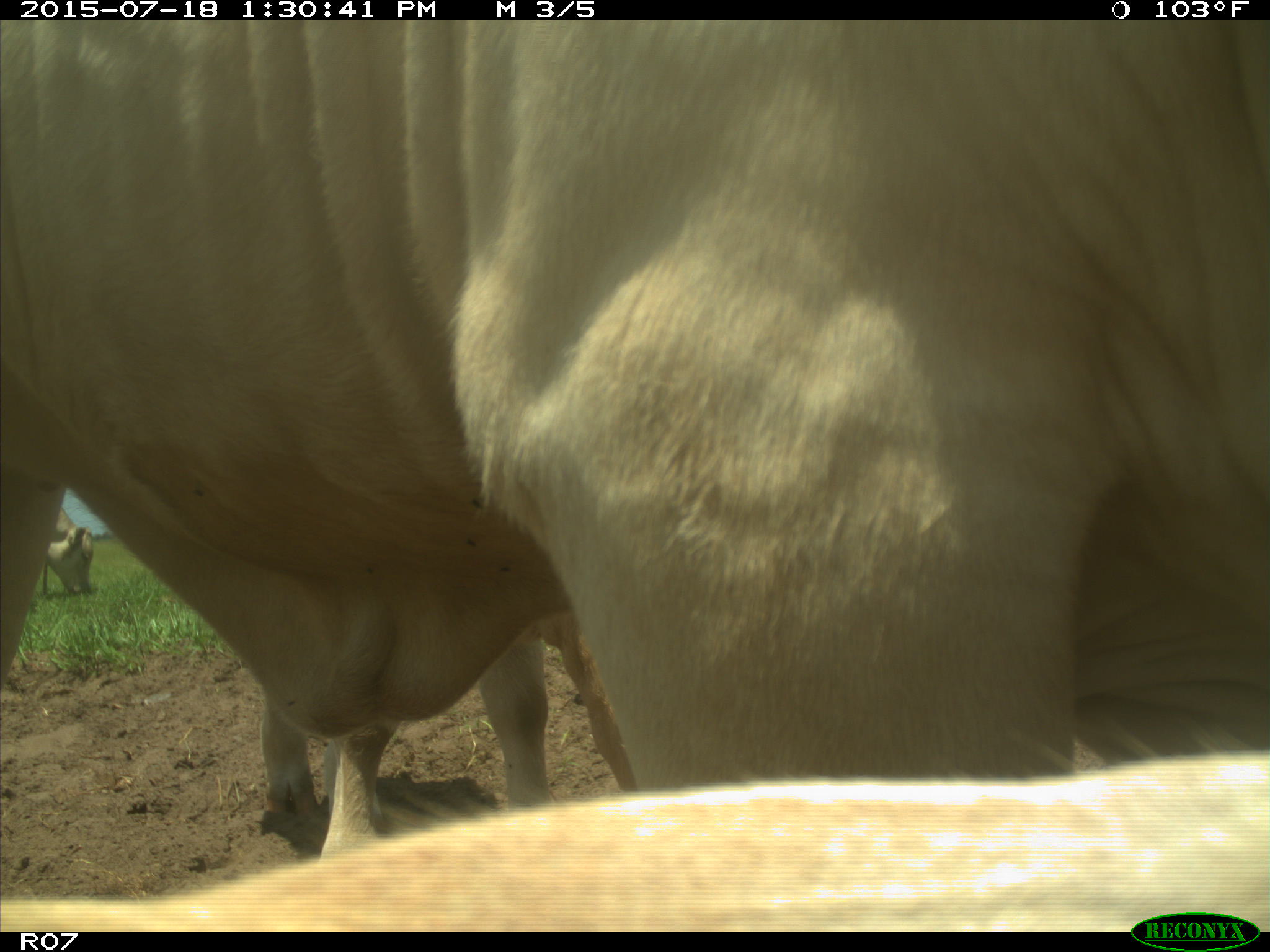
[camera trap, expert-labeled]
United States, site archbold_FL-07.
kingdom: Animalia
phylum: Chordata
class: Mammalia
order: Artiodactyla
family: Bovidae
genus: Bos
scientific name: Bos taurus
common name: domestic cow